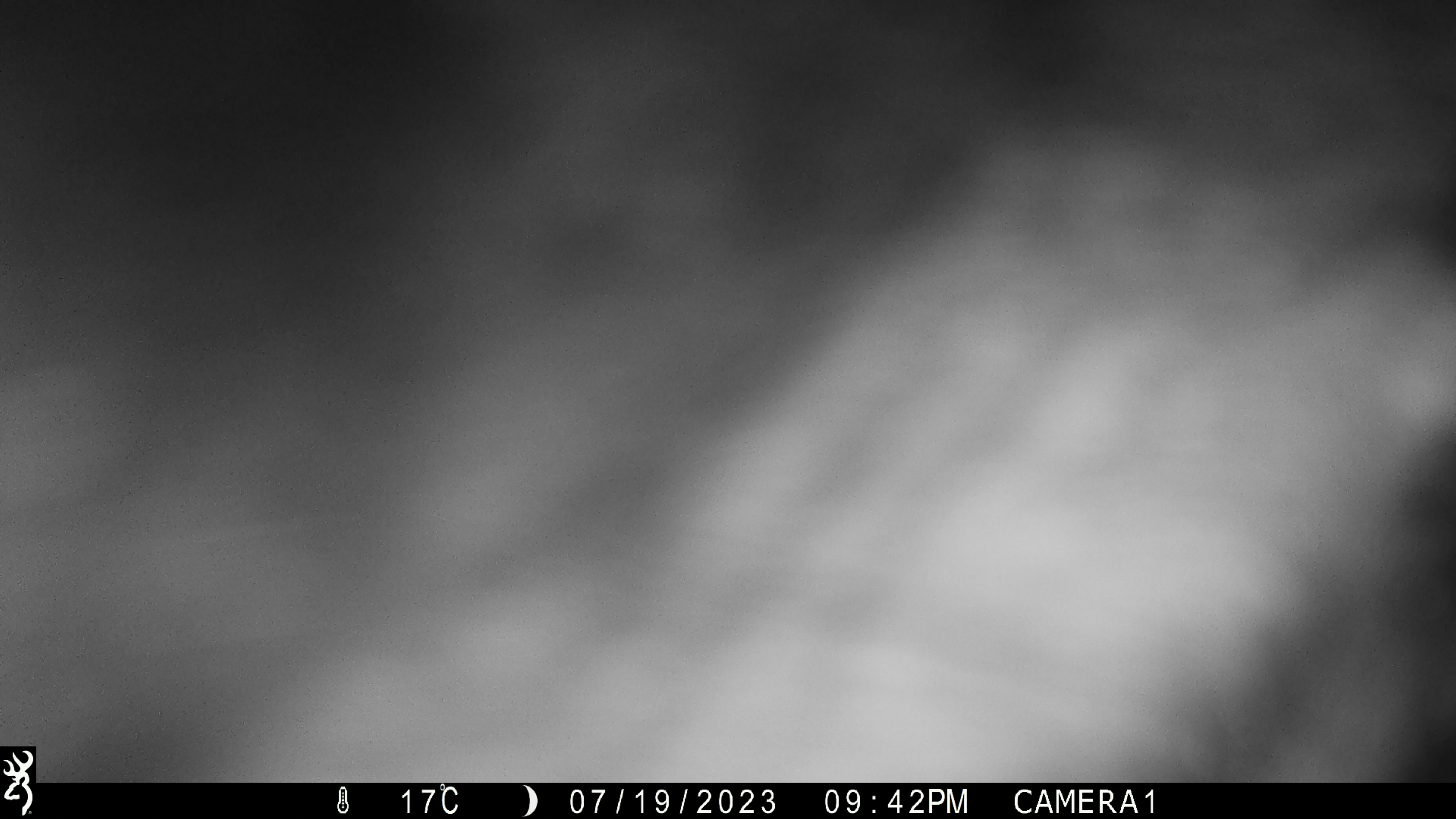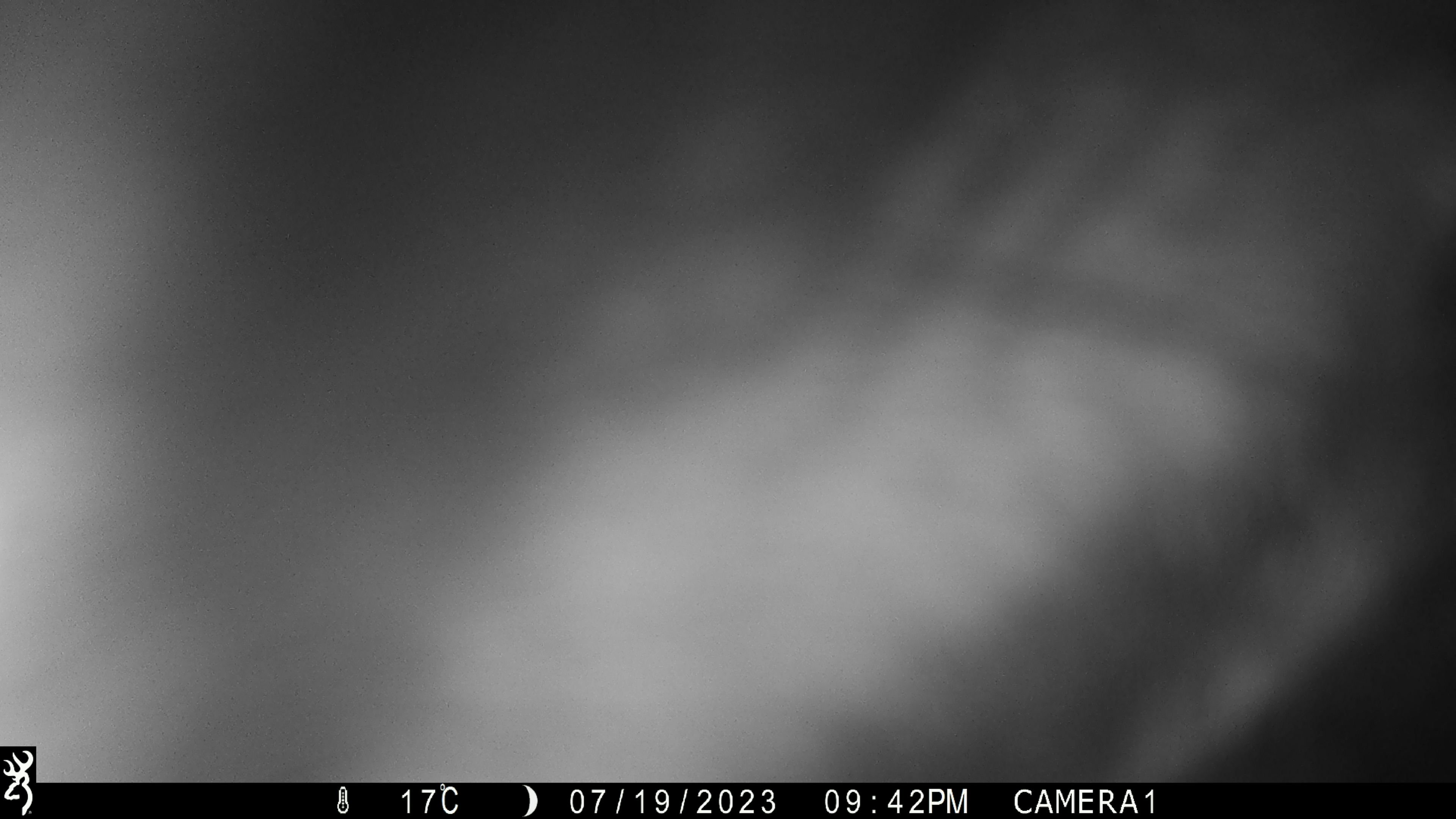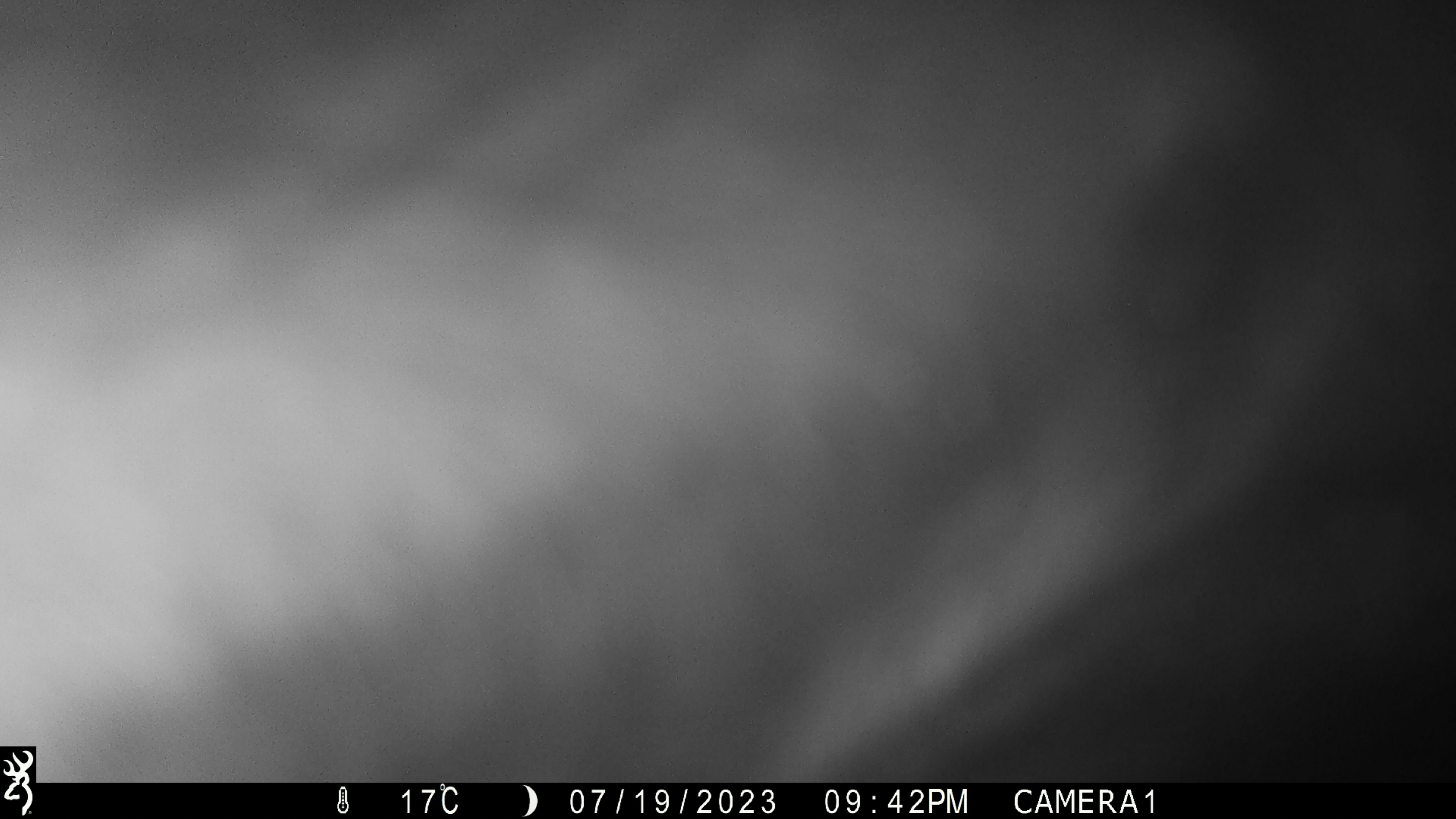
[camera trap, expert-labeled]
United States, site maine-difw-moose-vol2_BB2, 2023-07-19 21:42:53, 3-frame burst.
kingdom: Animalia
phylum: Chordata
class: Mammalia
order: Artiodactyla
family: Cervidae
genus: Alces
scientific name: Alces alces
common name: moose